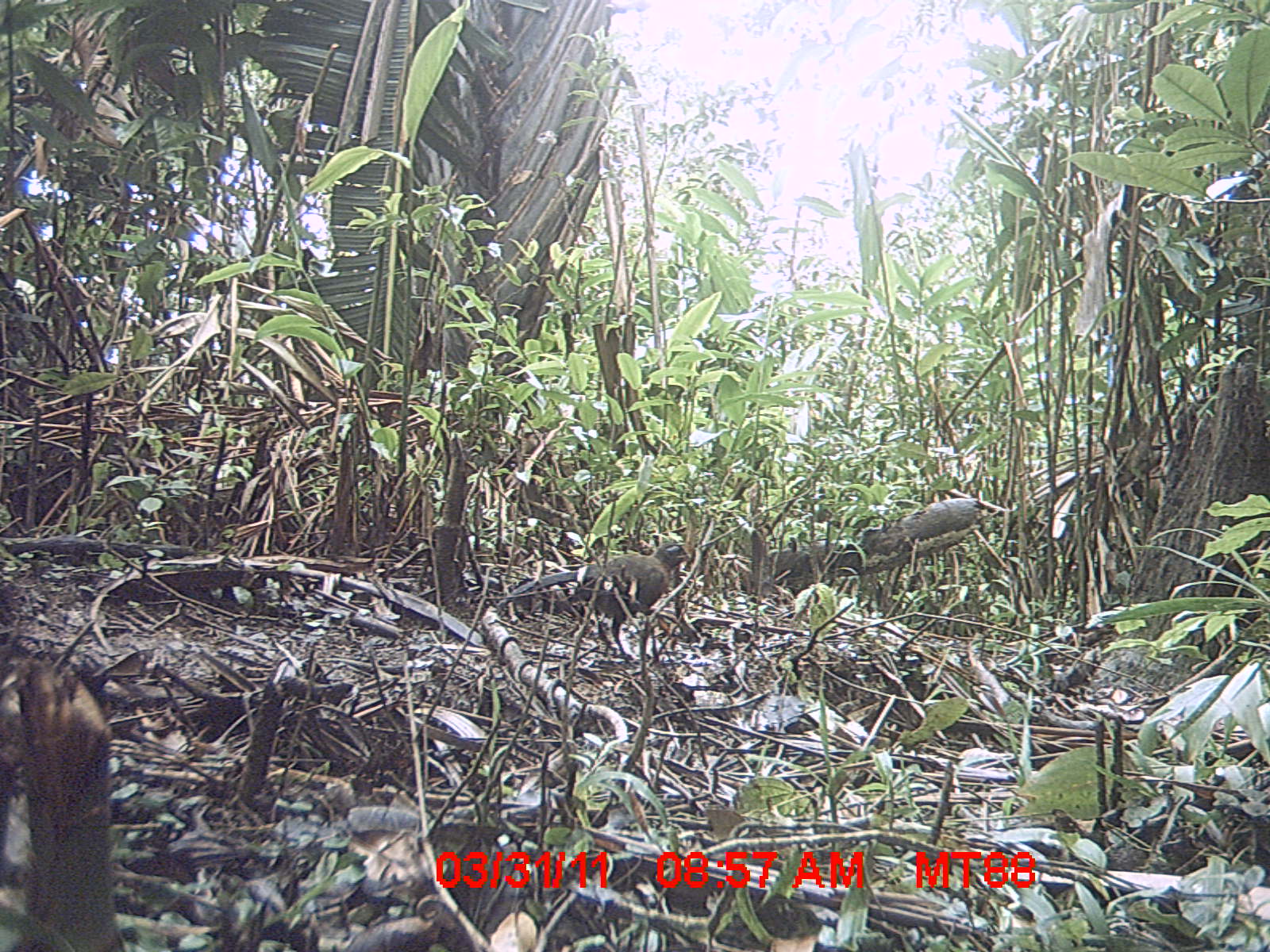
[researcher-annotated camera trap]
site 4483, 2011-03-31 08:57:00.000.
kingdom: Animalia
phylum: Chordata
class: Aves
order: Cuculiformes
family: Cuculidae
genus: Coua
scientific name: Coua serriana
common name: red-breasted coua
Coua serriana (red-breasted coua), count 1.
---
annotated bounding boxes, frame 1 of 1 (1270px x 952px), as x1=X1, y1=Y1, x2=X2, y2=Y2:
coua serriana: x1=496, y1=539, x2=692, y2=660